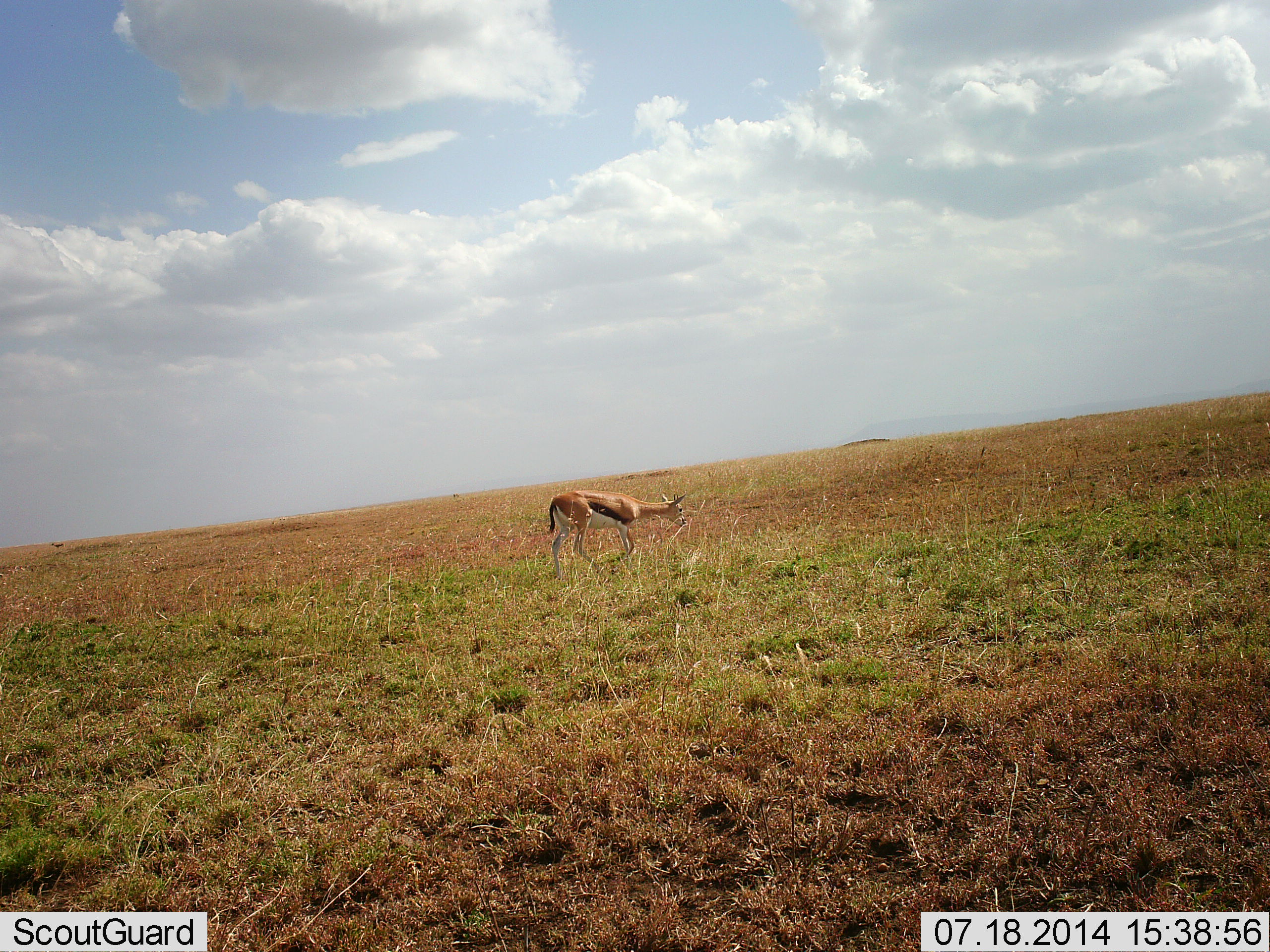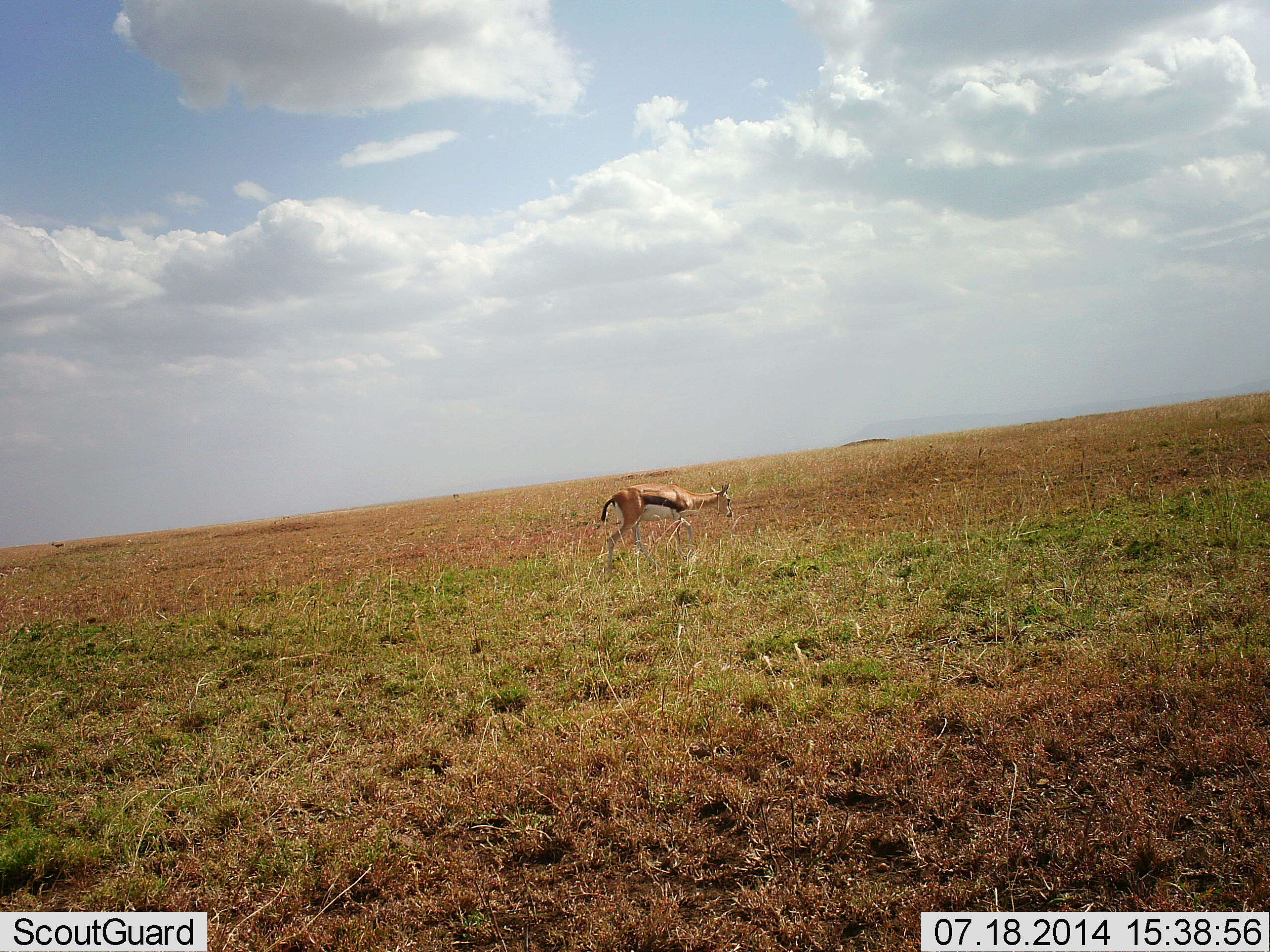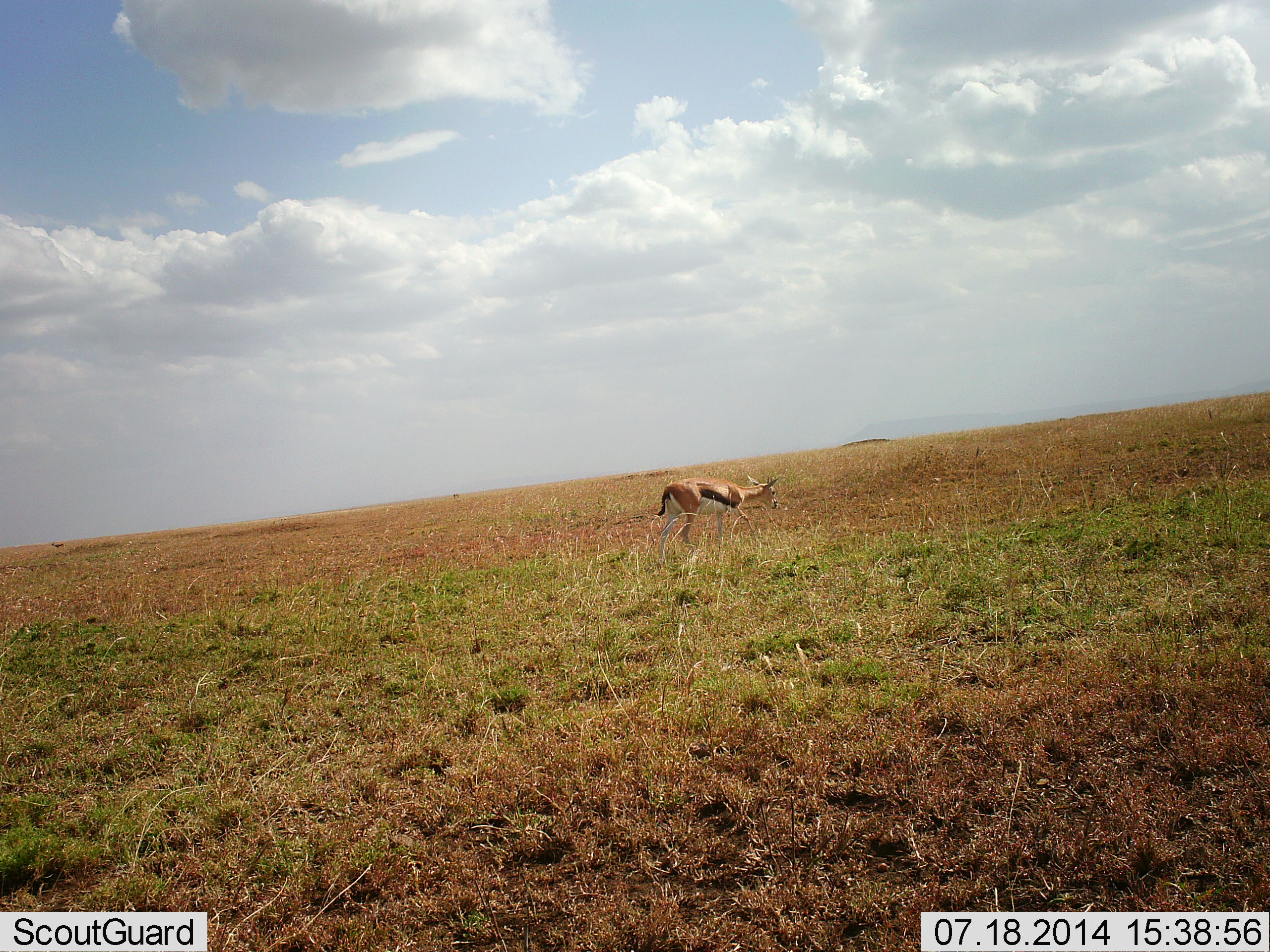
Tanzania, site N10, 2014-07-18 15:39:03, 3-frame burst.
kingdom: Animalia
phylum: Chordata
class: Mammalia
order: Artiodactyla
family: Bovidae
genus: Eudorcas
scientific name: Eudorcas thomsonii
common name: thomson's gazelle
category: gazellethomsons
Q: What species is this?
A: Gazellethomsons (thomson's gazelle) (Eudorcas thomsonii).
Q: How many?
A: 1.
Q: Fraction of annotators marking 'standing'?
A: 0%.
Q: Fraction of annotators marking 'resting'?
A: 0%.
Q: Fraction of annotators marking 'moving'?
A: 100%.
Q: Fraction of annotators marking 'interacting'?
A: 0%.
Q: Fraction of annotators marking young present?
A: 0%.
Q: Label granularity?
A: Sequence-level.